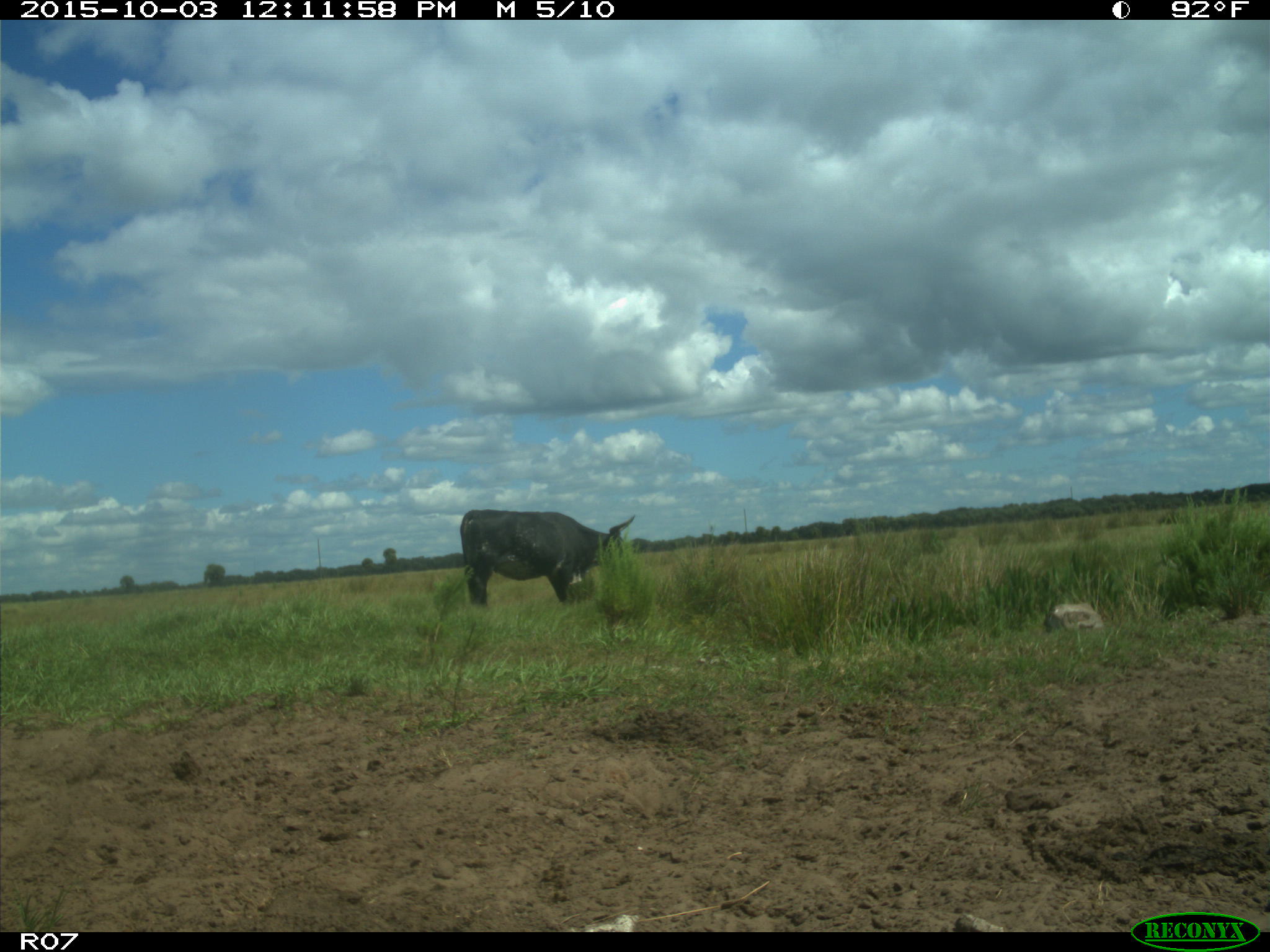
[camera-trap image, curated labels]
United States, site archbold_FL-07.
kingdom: Animalia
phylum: Chordata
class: Mammalia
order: Artiodactyla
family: Bovidae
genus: Bos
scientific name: Bos taurus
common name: domestic cow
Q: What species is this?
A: Bos taurus (domestic cow).